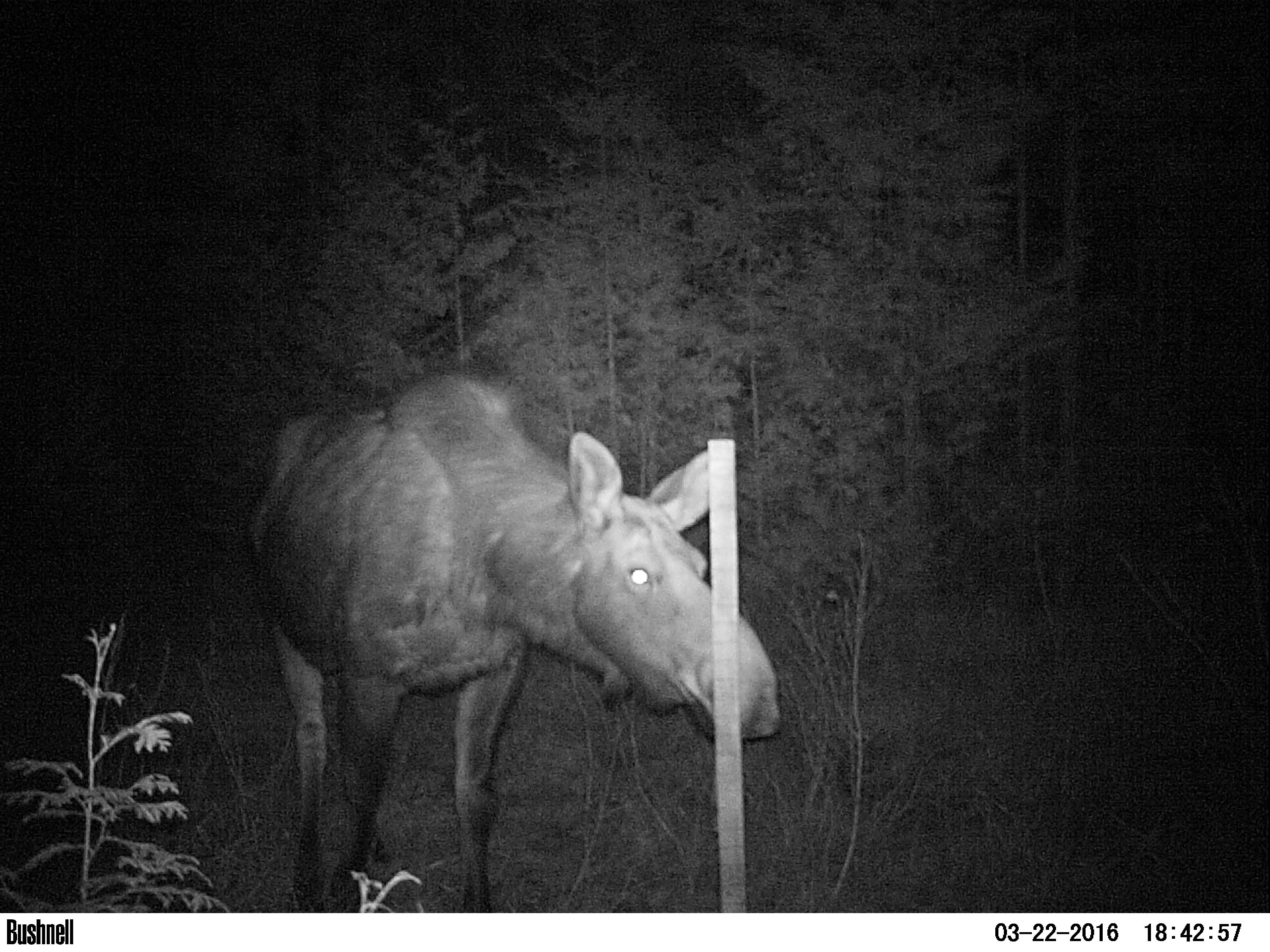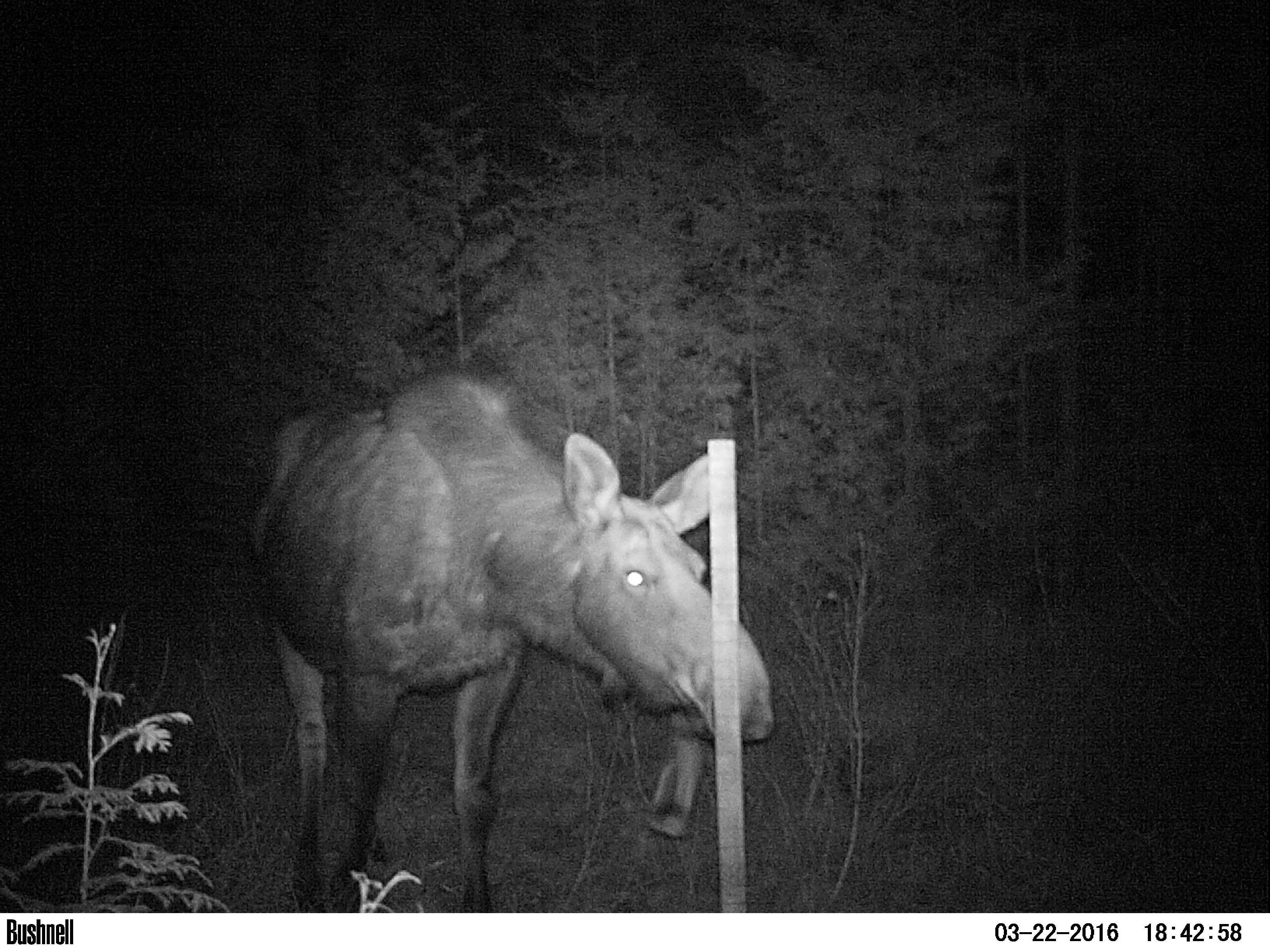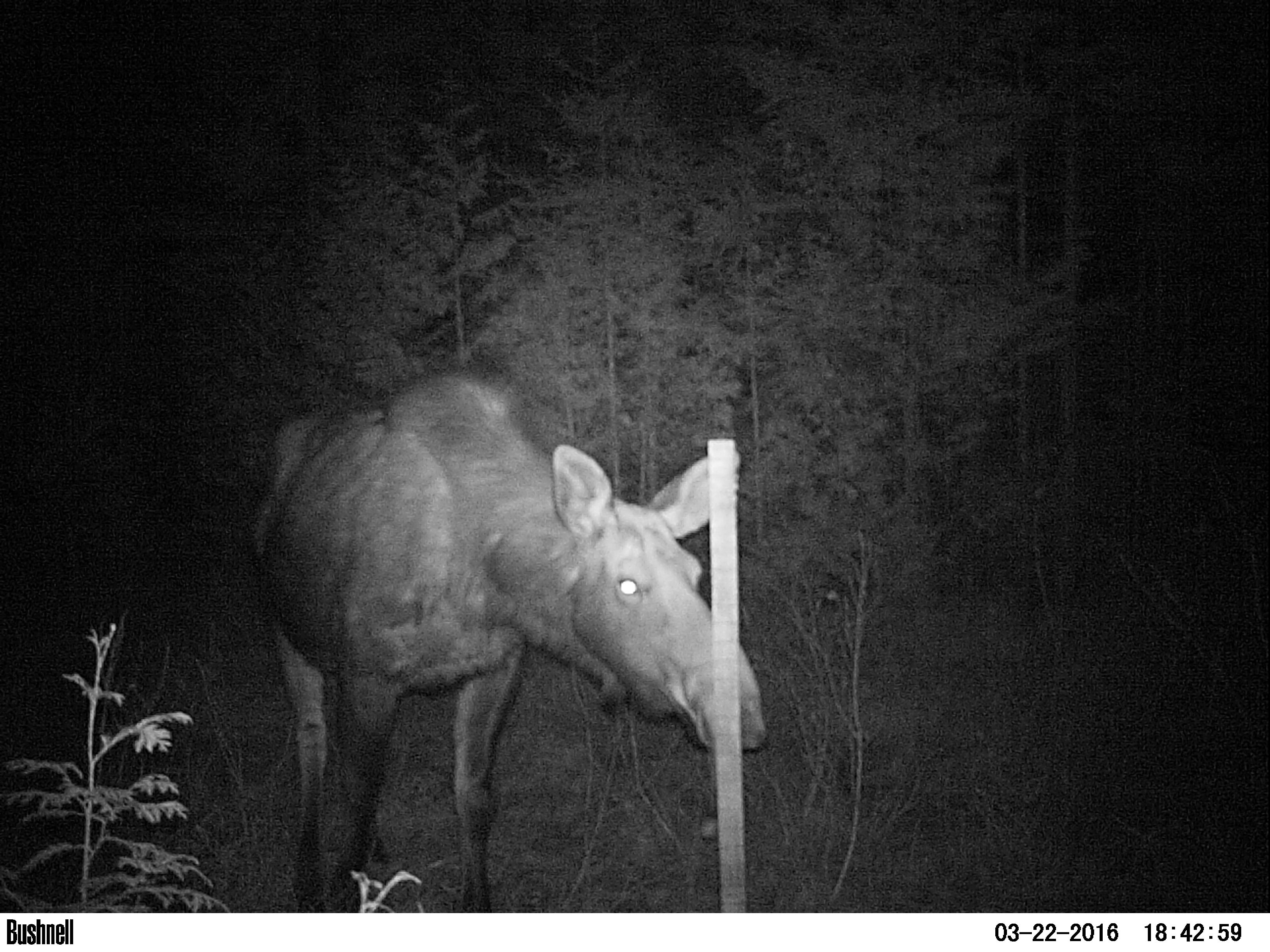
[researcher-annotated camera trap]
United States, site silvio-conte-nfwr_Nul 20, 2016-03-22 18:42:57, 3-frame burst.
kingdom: Animalia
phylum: Chordata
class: Mammalia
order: Artiodactyla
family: Cervidae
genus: Alces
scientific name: Alces alces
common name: moose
Moose (Alces alces).